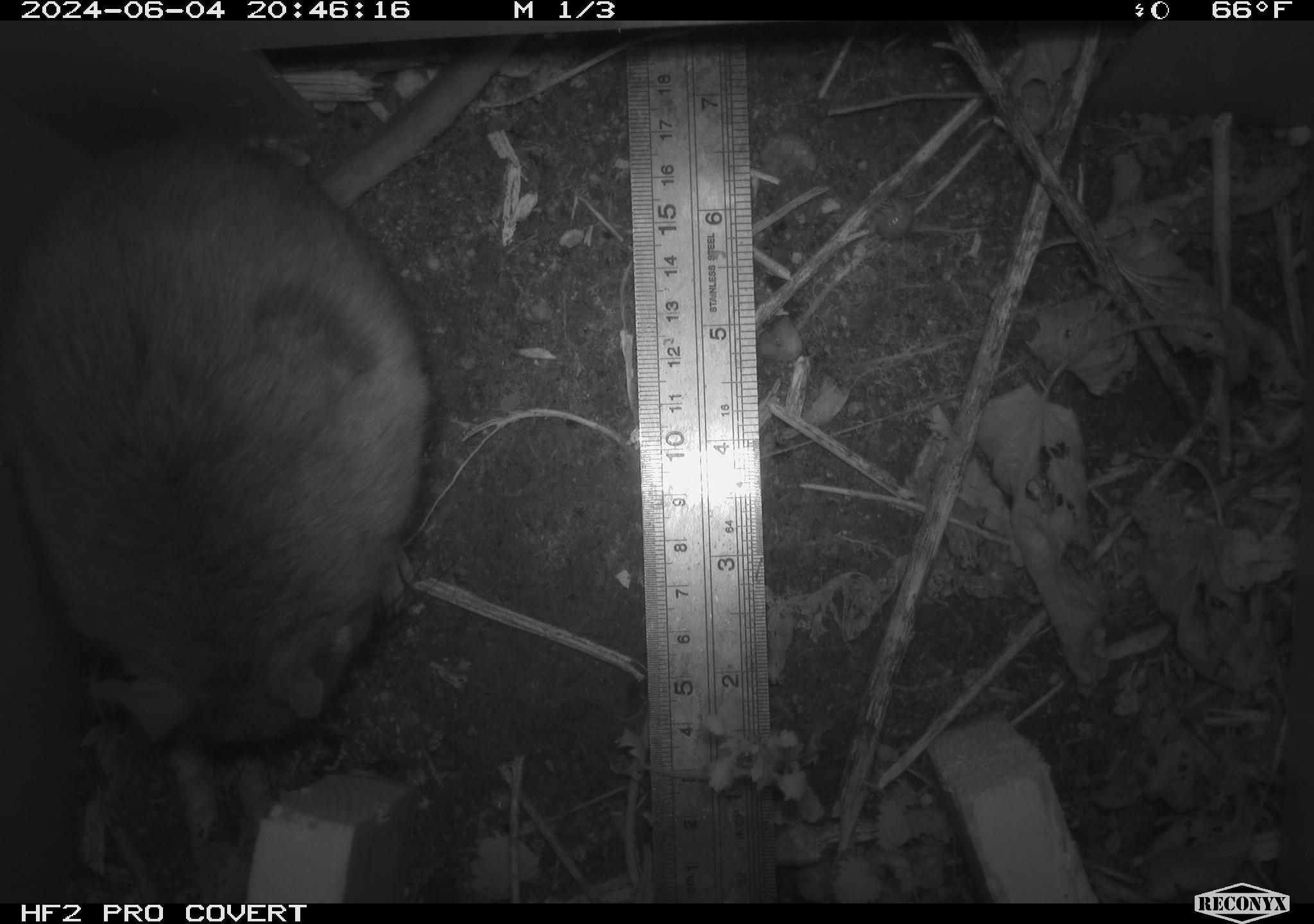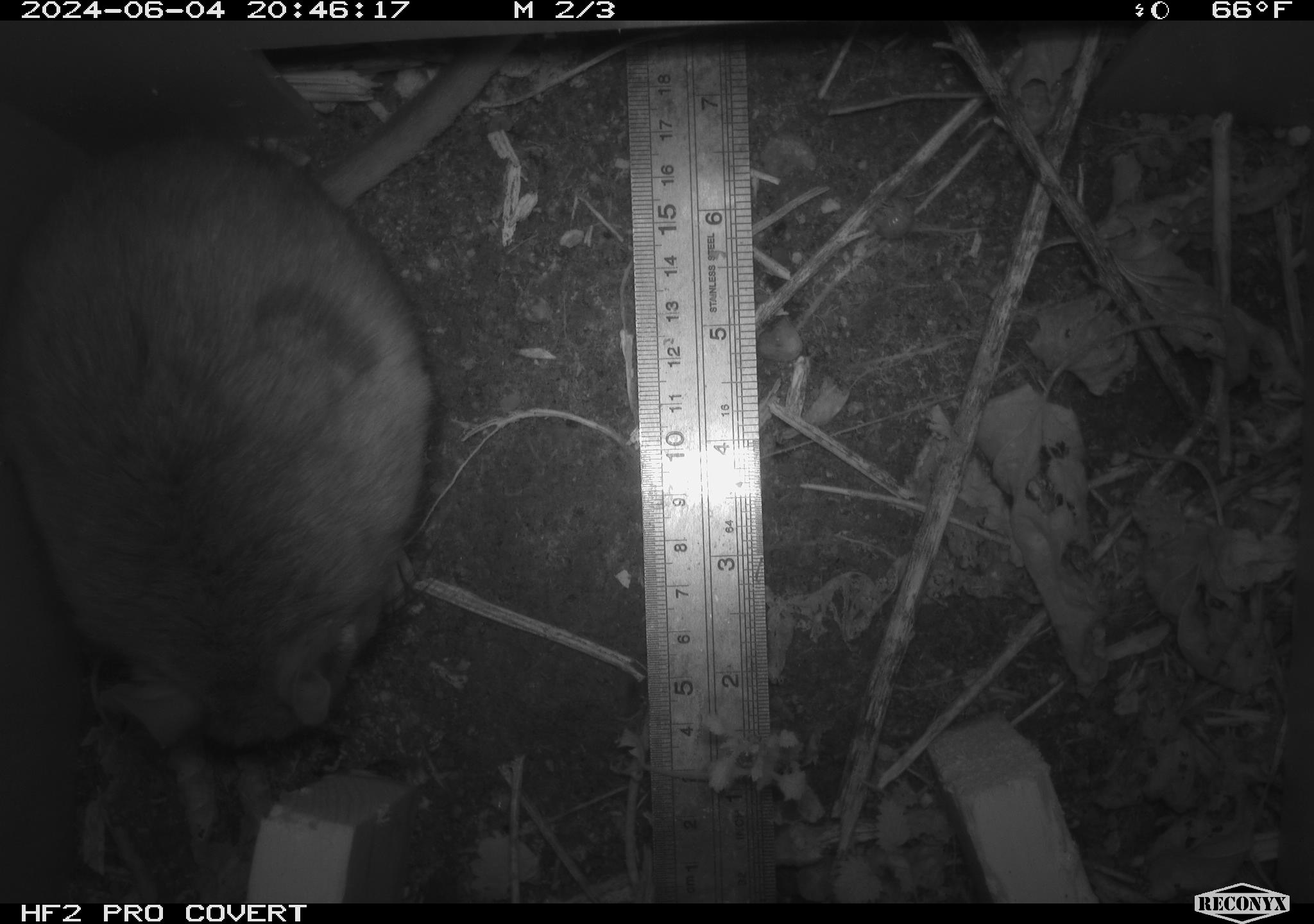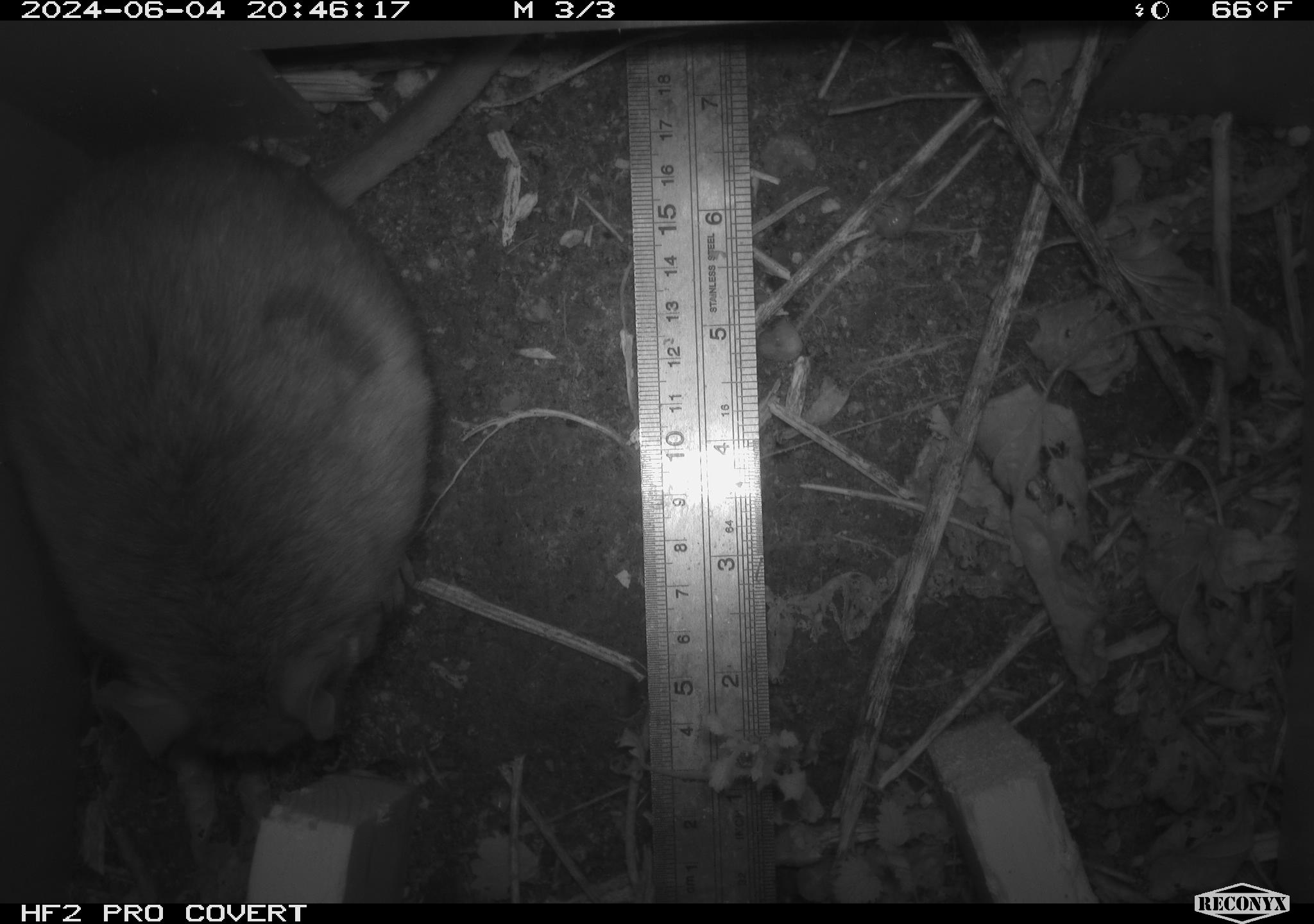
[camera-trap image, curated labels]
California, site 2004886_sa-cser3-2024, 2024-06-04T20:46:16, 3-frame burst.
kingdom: Animalia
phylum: Chordata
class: Mammalia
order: Rodentia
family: Muridae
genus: Rattus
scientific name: Rattus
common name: rat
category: rattus species